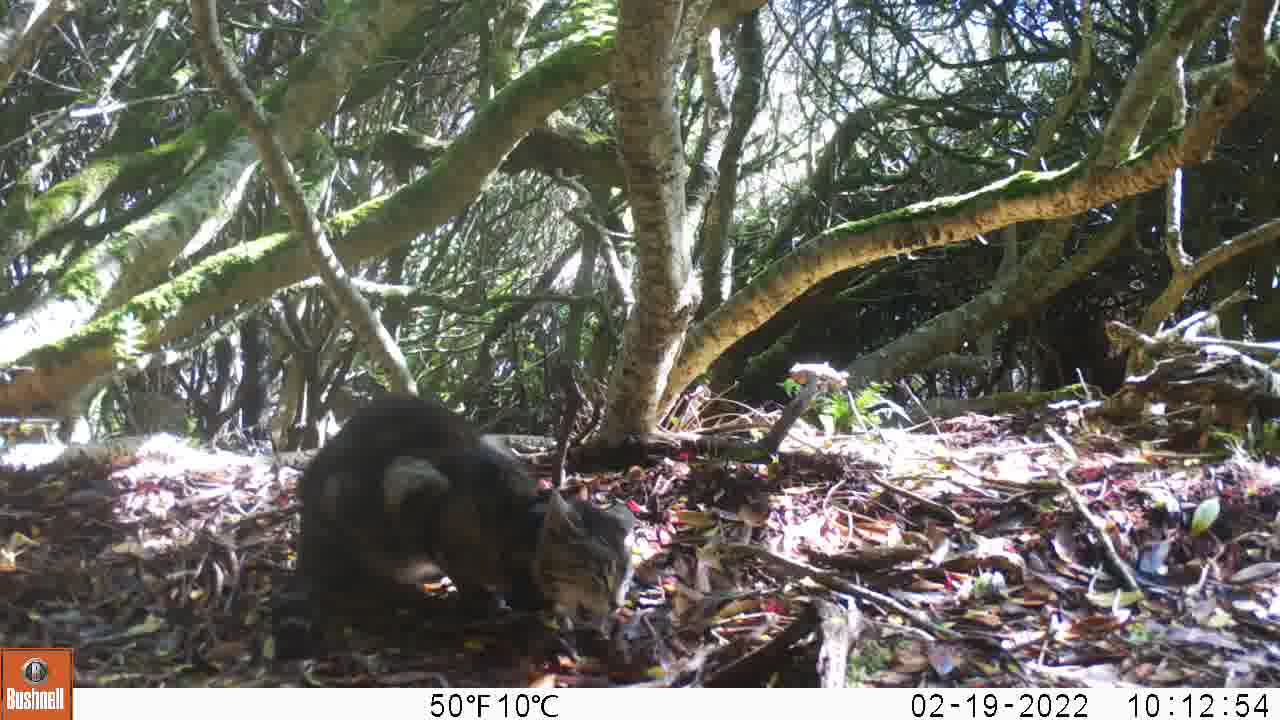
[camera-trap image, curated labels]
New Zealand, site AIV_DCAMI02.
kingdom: Animalia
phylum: Chordata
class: Mammalia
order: Carnivora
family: Felidae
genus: Felis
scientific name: Felis catus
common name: domestic cat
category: cat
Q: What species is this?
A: Cat (domestic cat) (Felis catus).